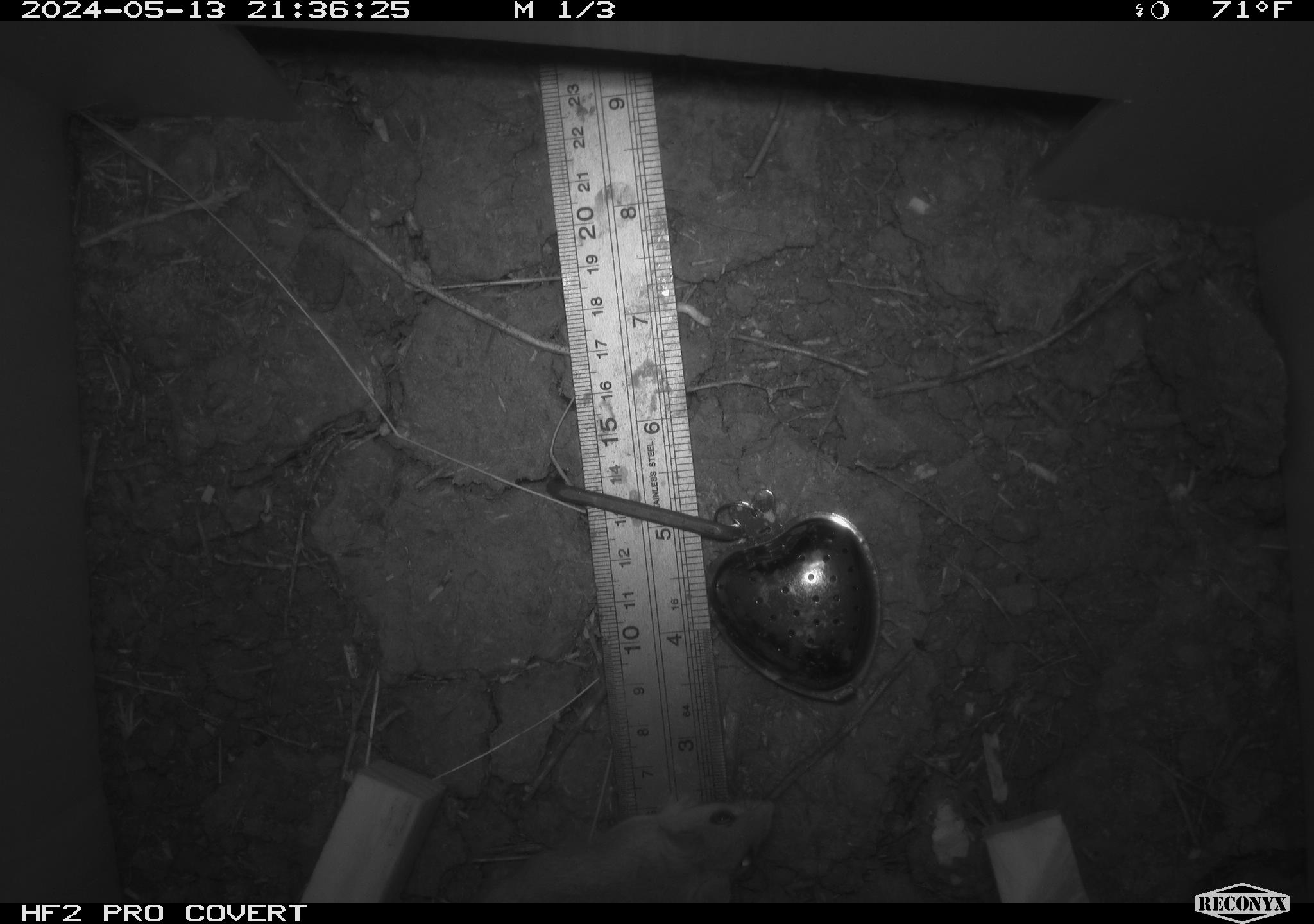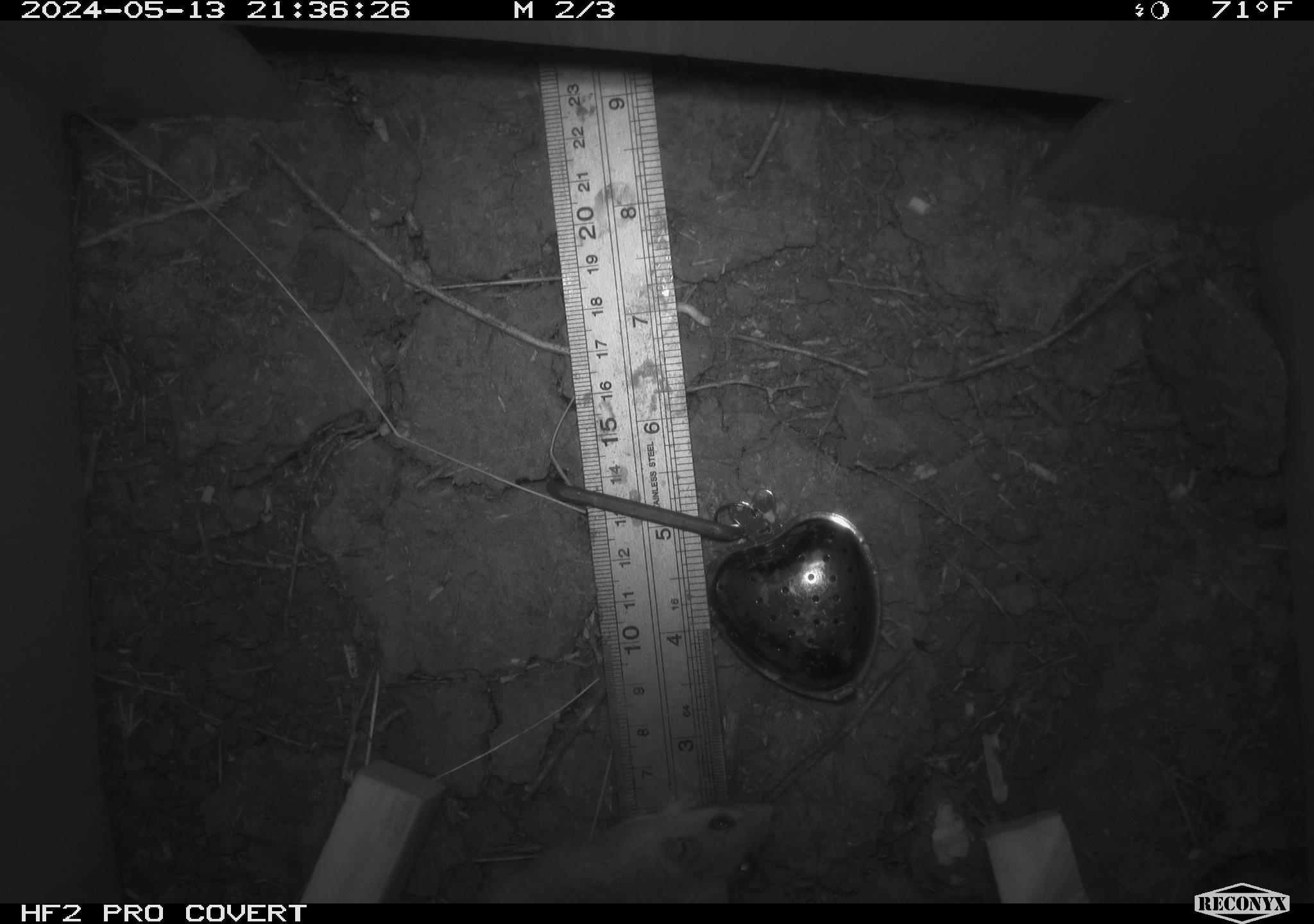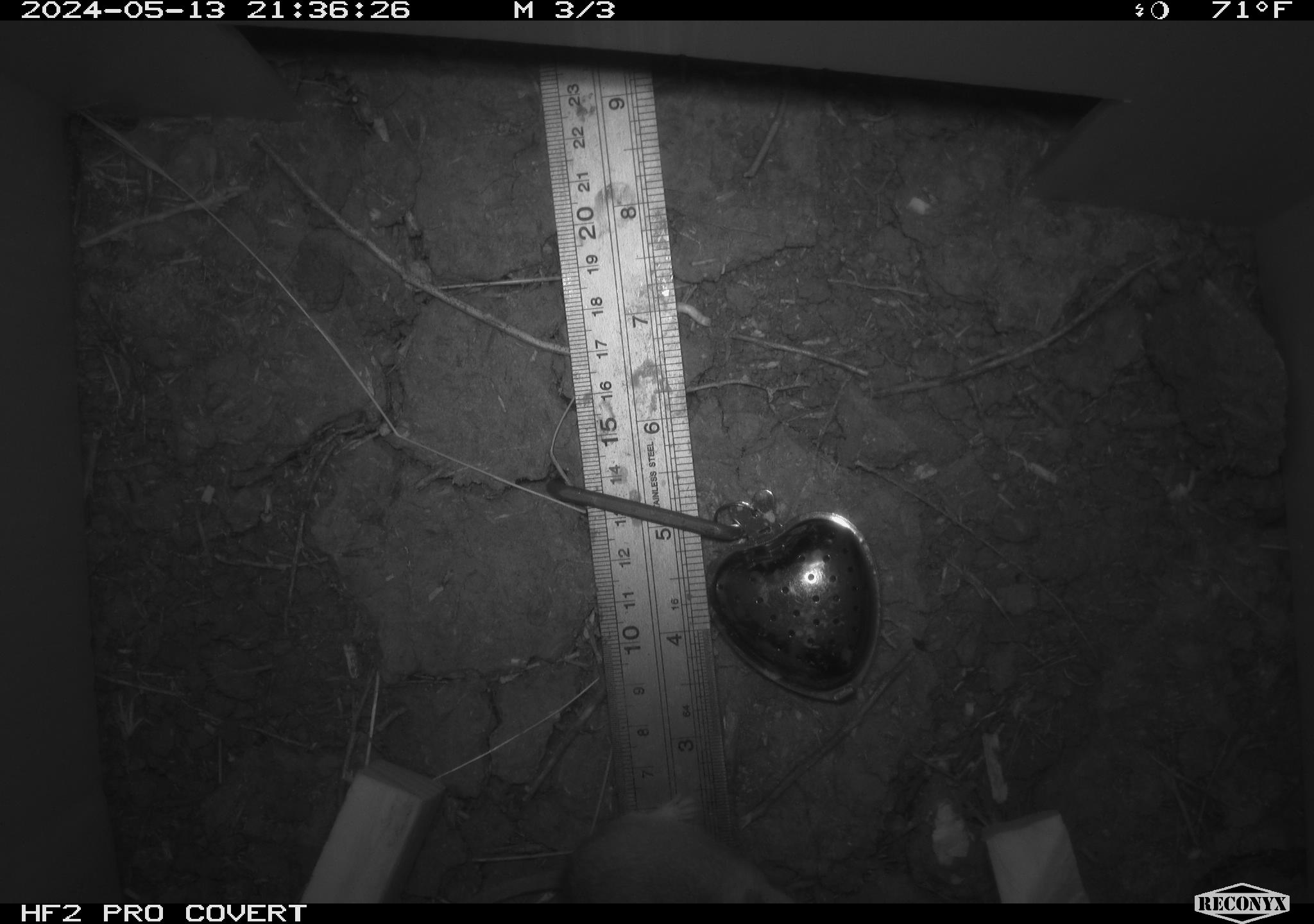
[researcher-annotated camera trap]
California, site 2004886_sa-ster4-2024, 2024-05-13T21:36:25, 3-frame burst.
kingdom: Animalia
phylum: Chordata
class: Mammalia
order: Rodentia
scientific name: Rodentia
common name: mouse species